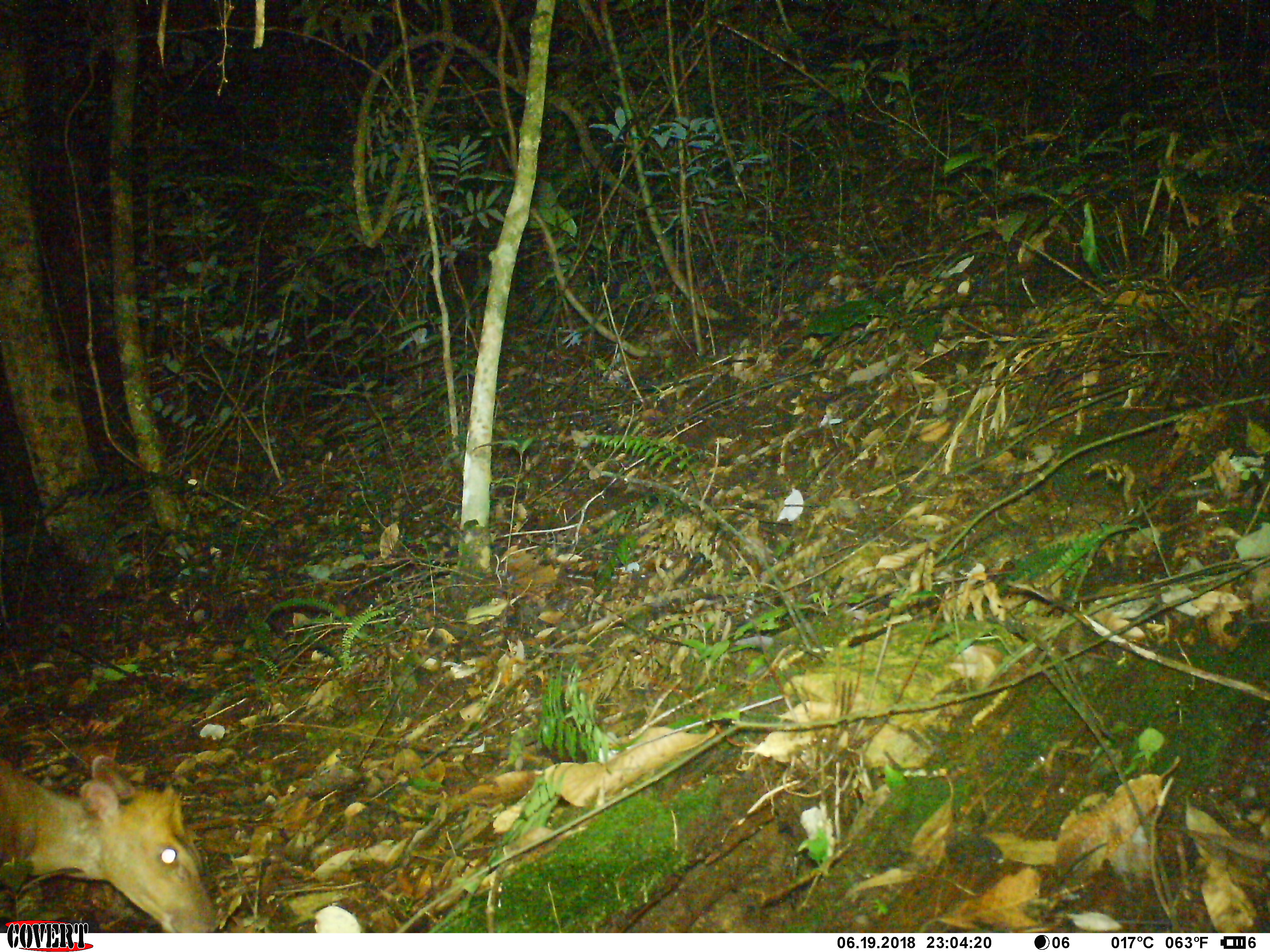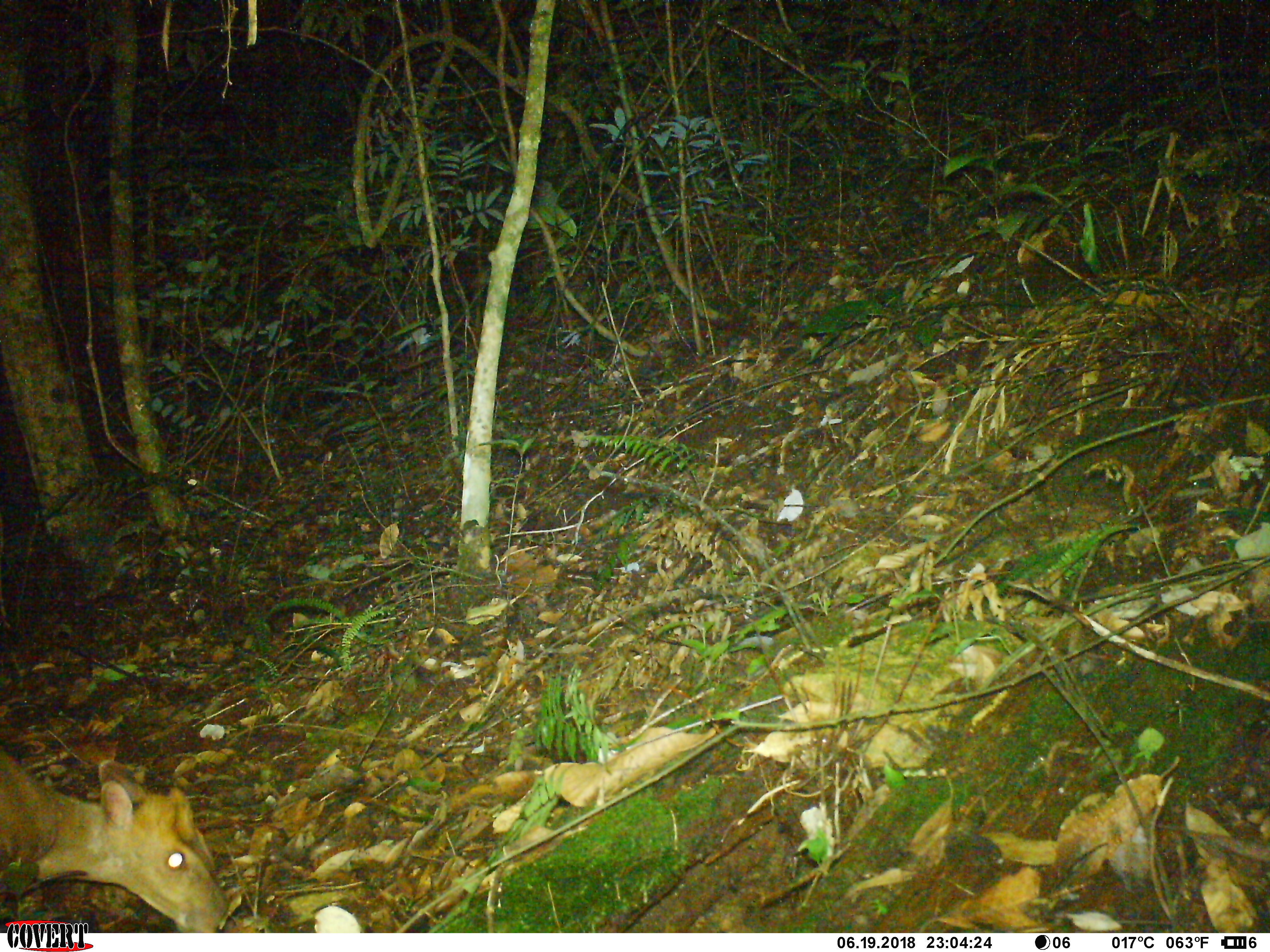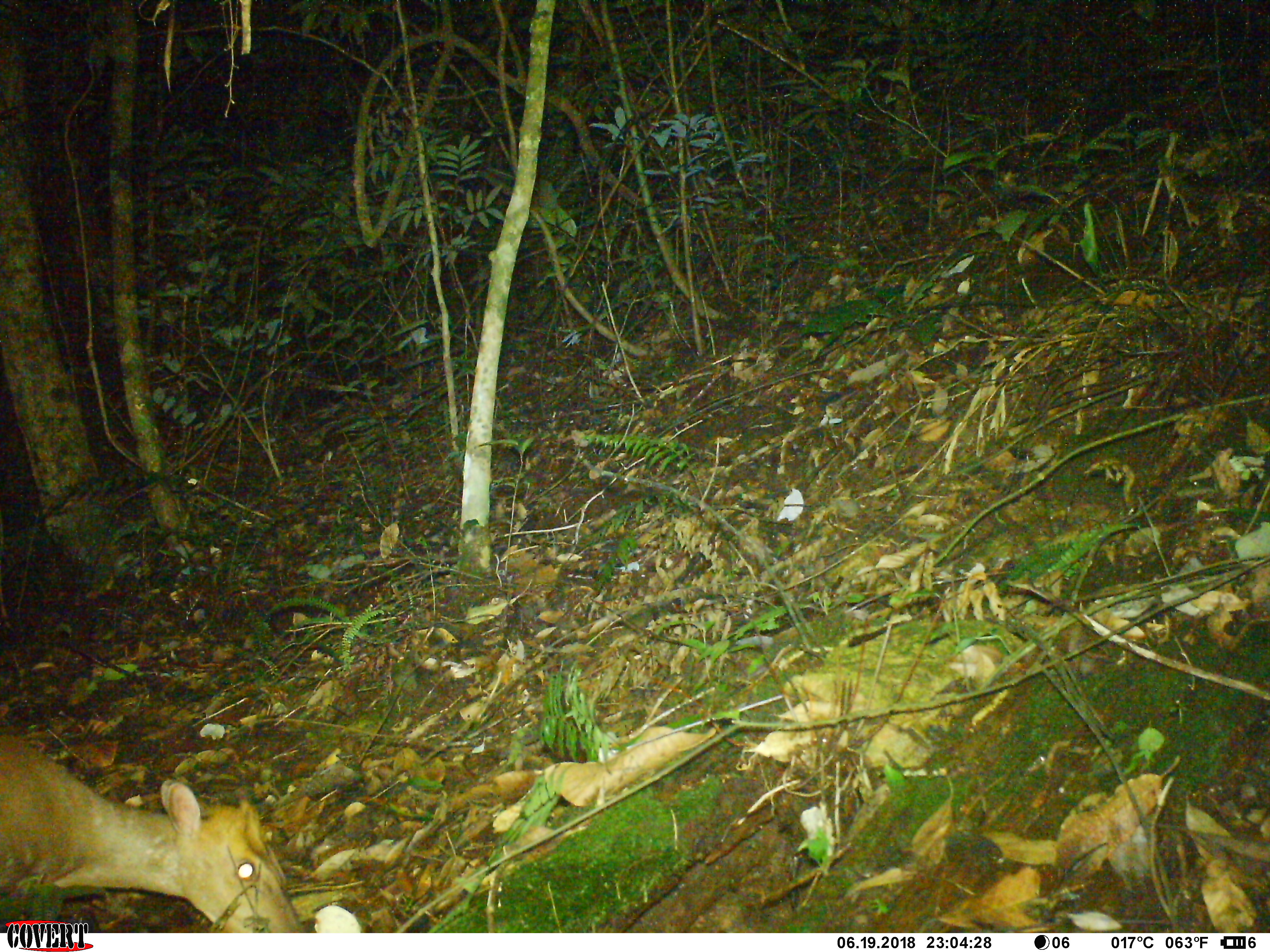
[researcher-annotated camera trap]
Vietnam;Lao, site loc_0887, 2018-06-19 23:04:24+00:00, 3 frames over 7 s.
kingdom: Animalia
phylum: Chordata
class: Mammalia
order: Artiodactyla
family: Cervidae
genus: Muntiacus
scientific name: Muntiacus rooseveltorum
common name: roosevelt's muntjac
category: roosevelts muntjac group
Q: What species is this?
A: Roosevelts muntjac group (roosevelt's muntjac) (Muntiacus rooseveltorum).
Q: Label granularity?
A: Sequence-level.